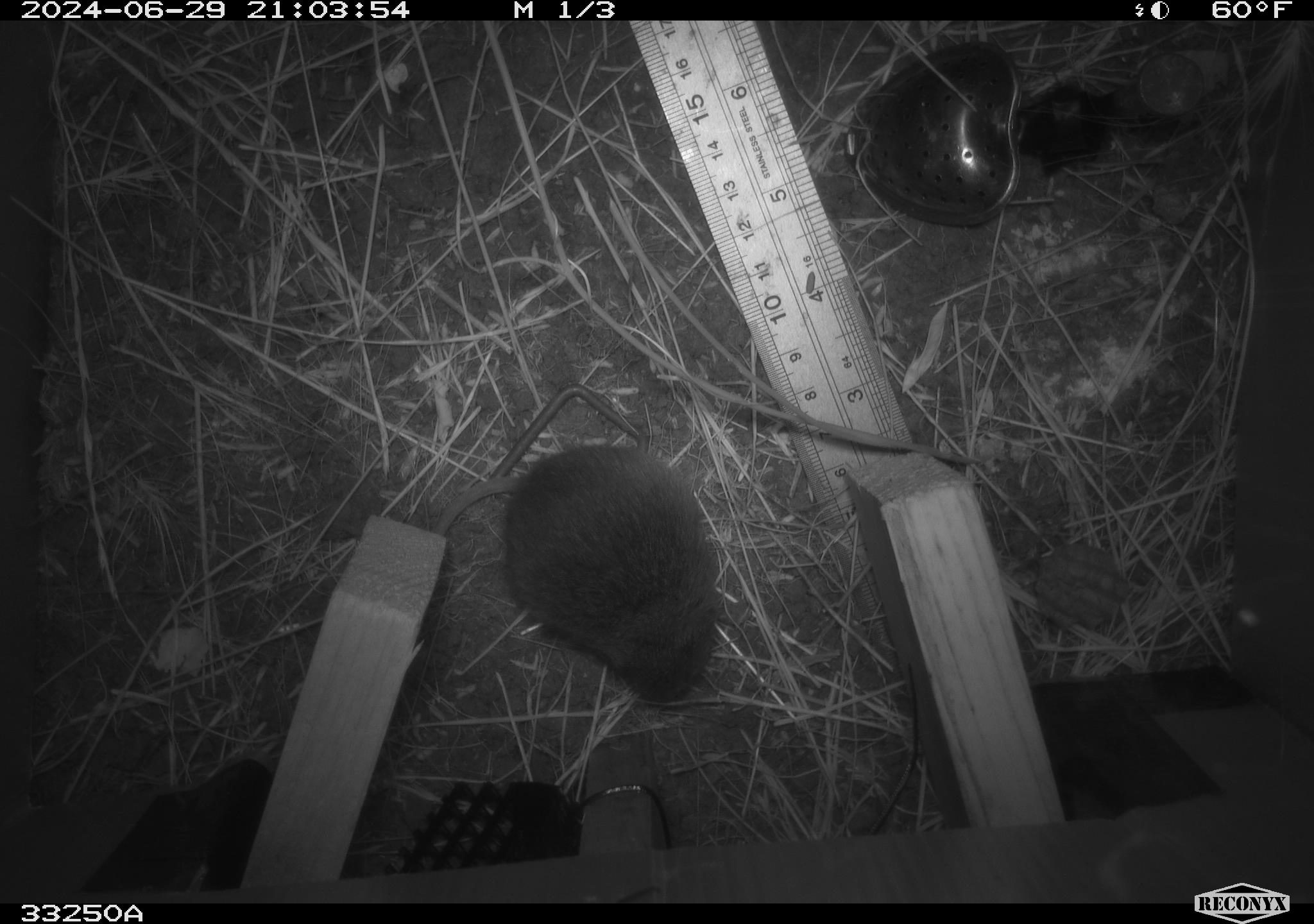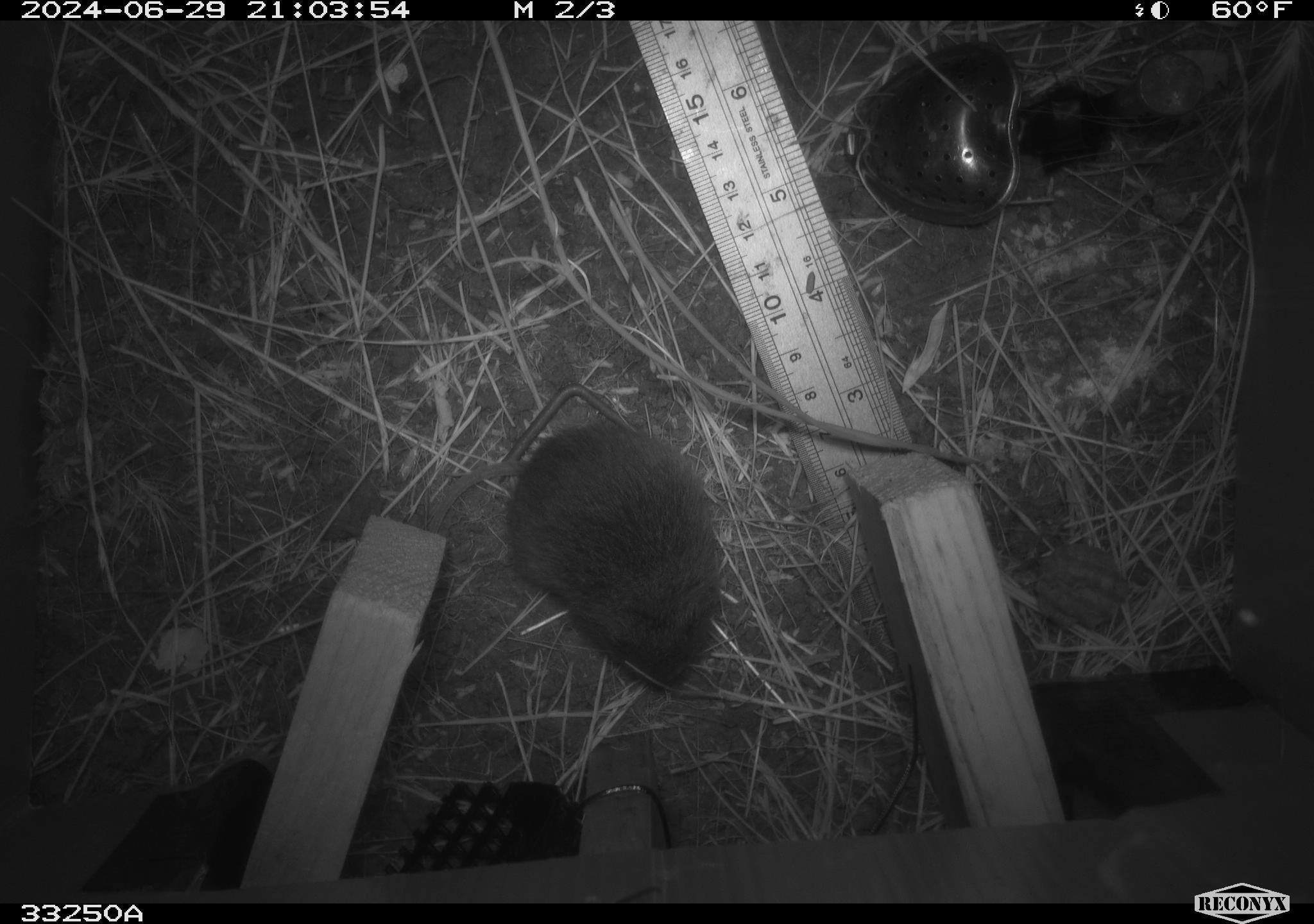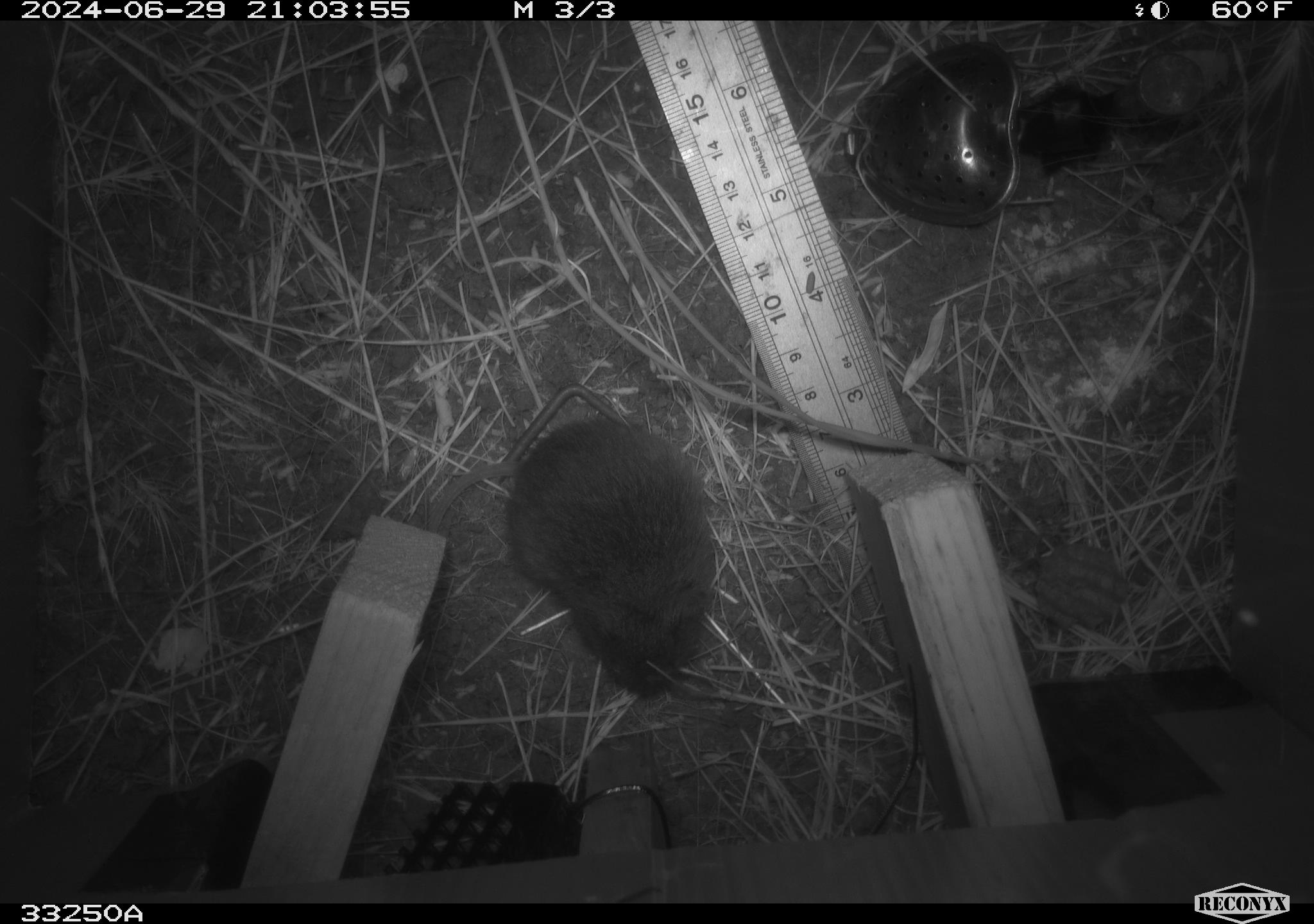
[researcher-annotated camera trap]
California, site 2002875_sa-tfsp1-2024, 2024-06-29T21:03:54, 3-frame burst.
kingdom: Animalia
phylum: Chordata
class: Mammalia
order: Rodentia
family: Cricetidae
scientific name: Arvicolinae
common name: voles, lemmings, and muskrats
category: arvicolinae subfamily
Arvicolinae subfamily (voles, lemmings, and muskrats) (Arvicolinae).